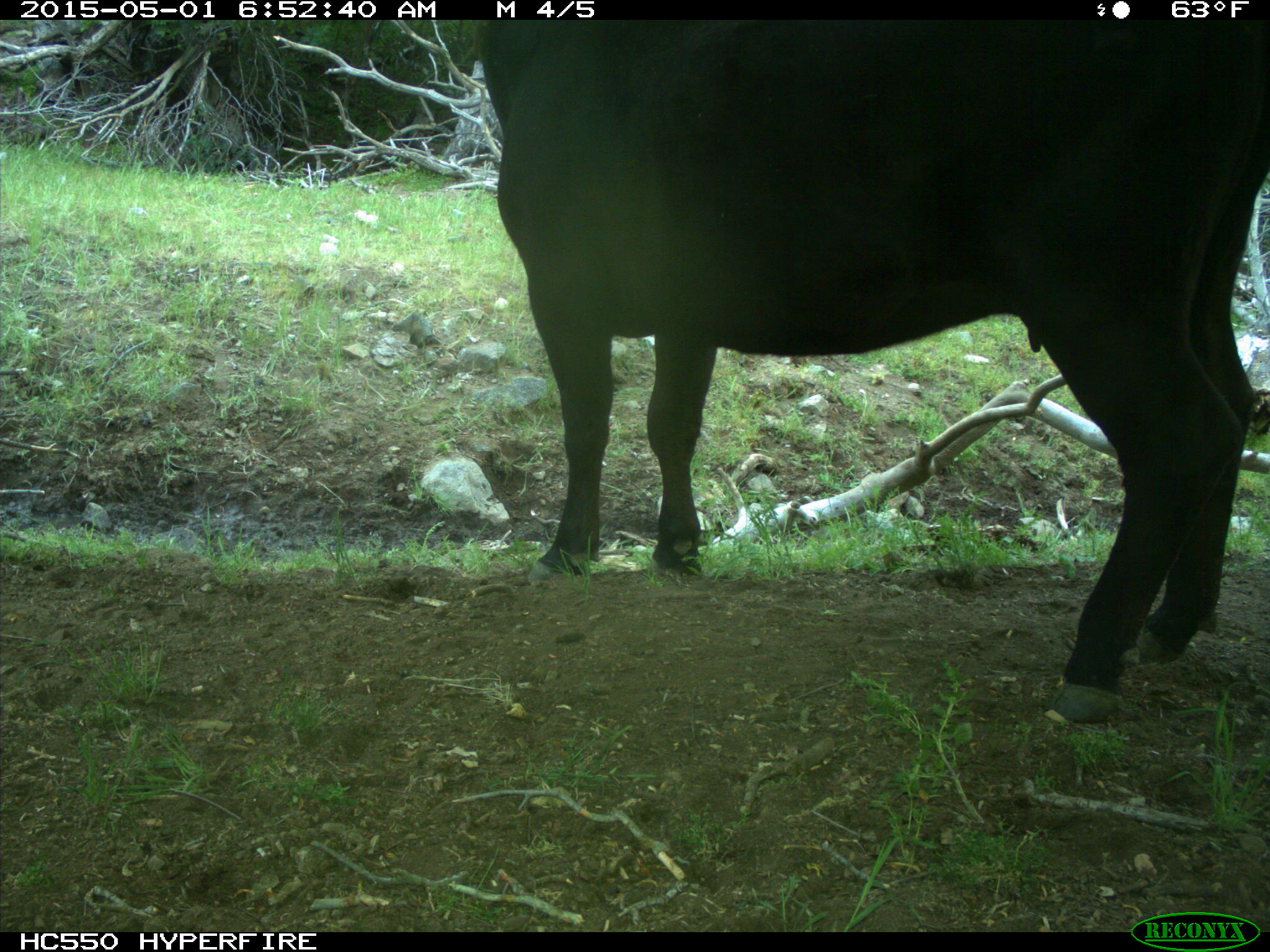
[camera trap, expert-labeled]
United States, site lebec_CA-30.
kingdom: Animalia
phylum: Chordata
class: Mammalia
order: Artiodactyla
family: Bovidae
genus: Bos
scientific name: Bos taurus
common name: domestic cow